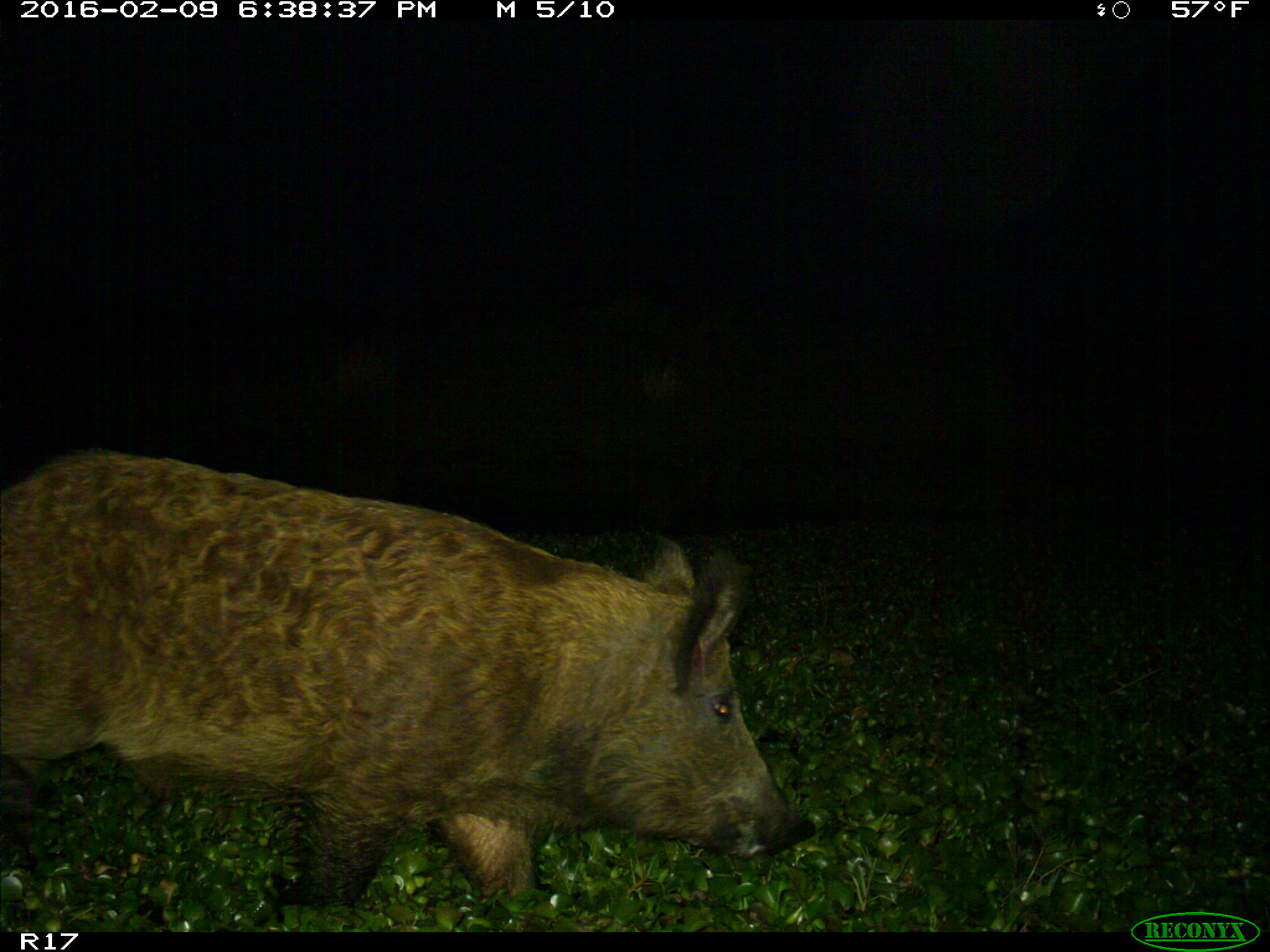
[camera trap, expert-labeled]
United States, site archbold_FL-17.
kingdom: Animalia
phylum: Chordata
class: Mammalia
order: Artiodactyla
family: Suidae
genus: Sus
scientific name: Sus scrofa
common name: wild boar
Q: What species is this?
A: Sus scrofa (wild boar).